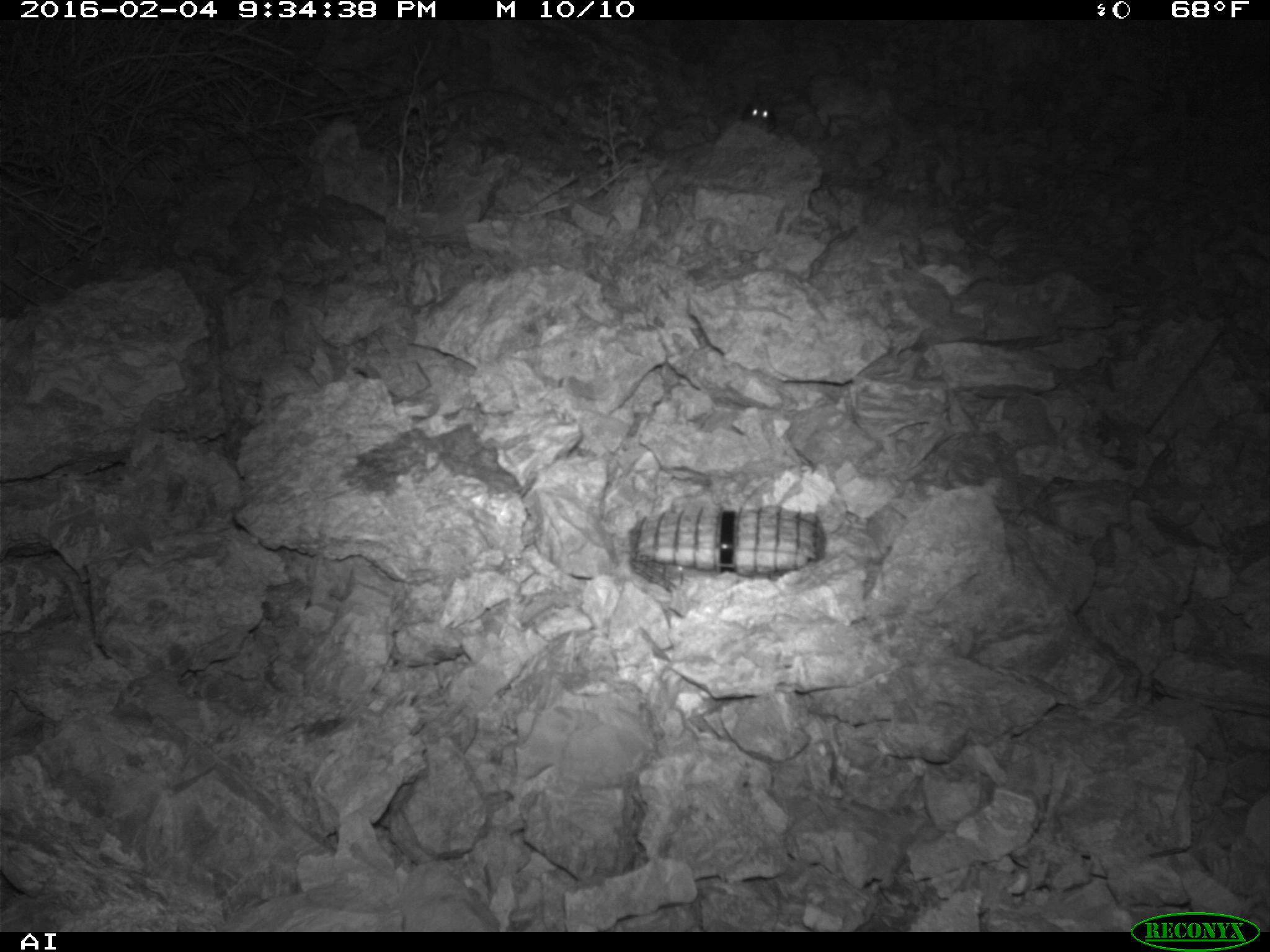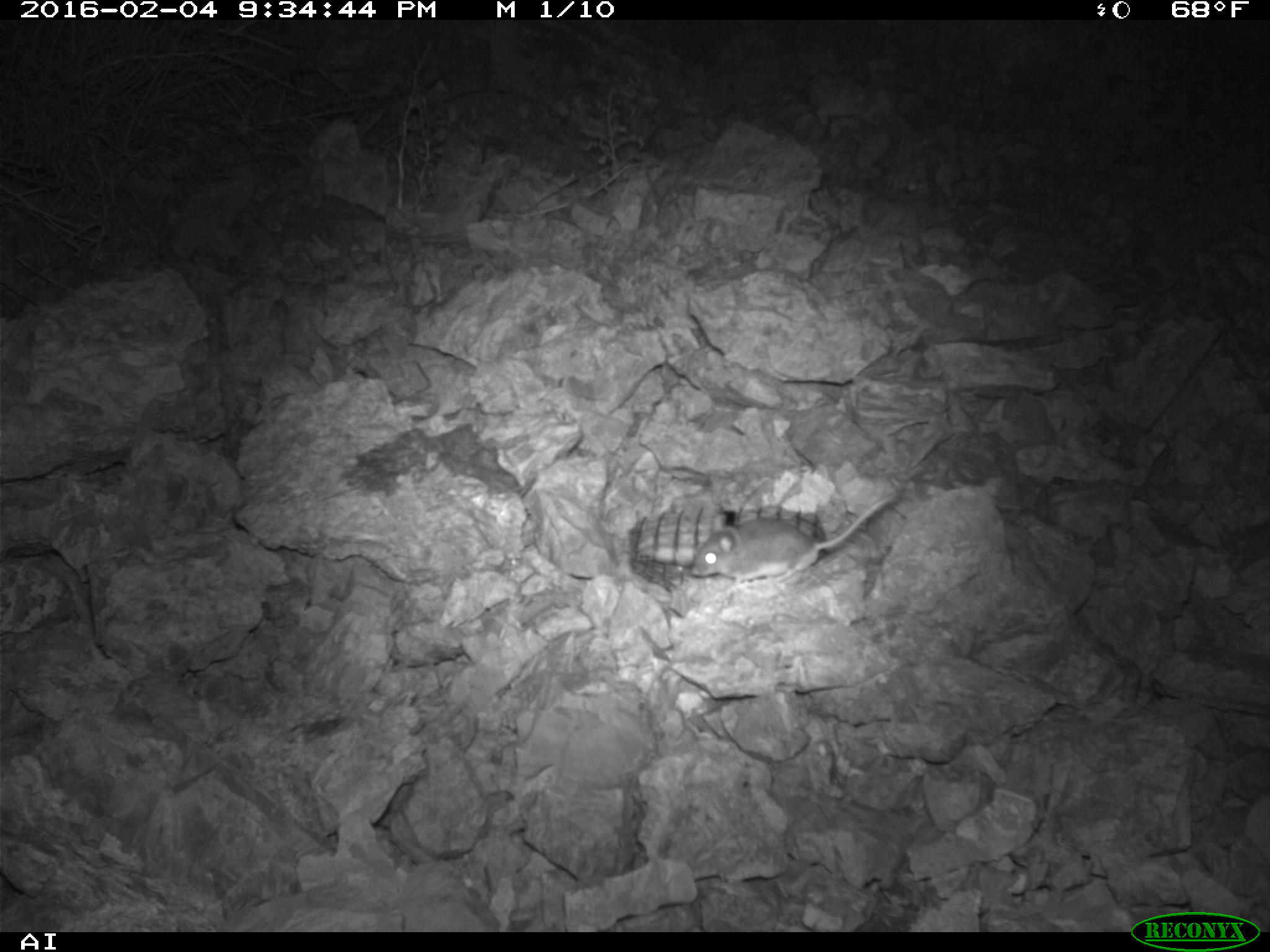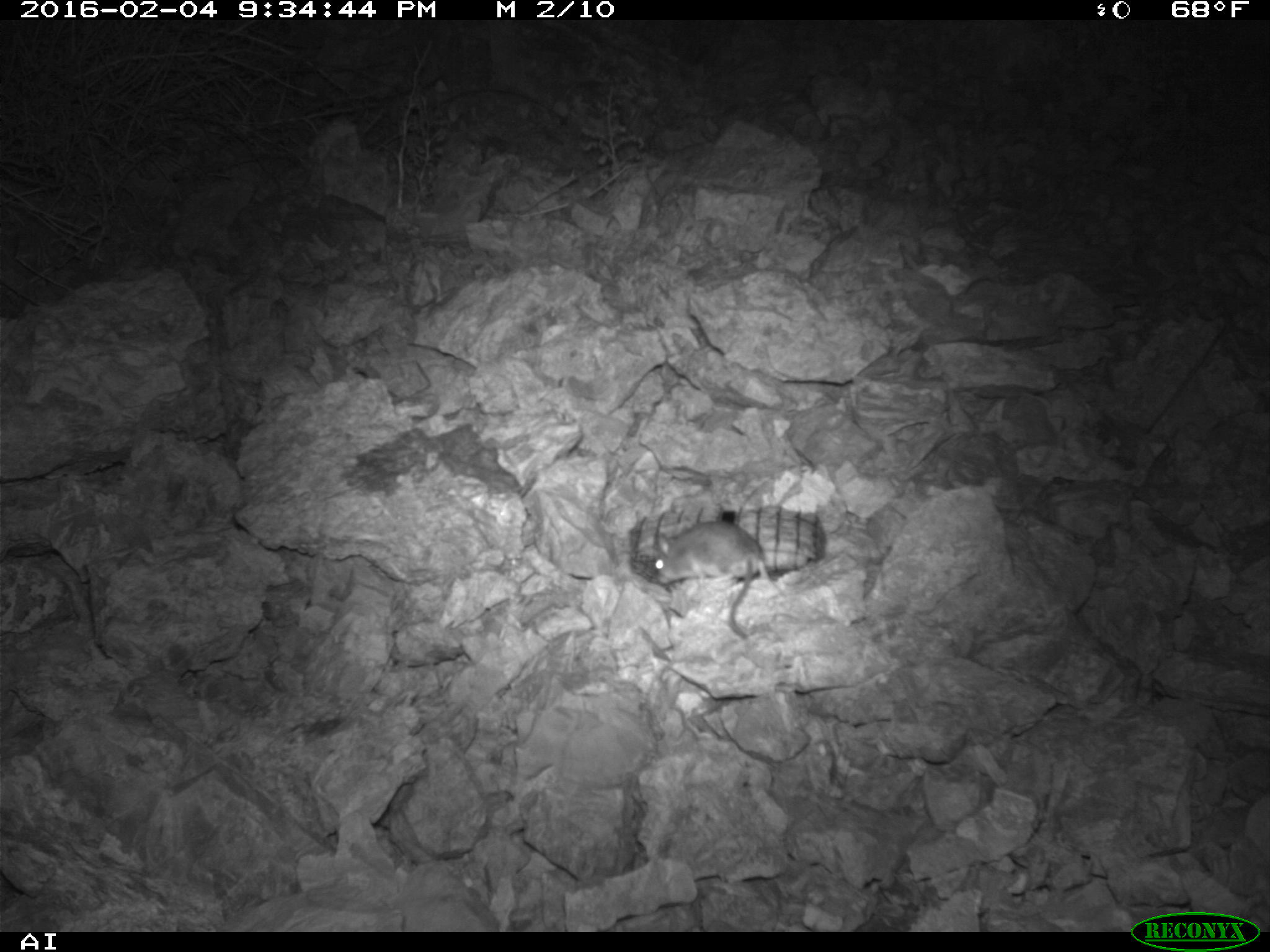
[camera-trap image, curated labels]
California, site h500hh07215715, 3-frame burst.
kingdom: Animalia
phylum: Chordata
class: Mammalia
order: Rodentia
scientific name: Rodentia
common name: rodent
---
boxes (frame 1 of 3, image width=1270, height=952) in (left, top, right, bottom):
rodent: (744, 104, 776, 131)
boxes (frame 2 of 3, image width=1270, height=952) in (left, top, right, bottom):
rodent: (690, 490, 903, 593)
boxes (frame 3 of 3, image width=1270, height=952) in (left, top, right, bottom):
rodent: (655, 520, 765, 643)